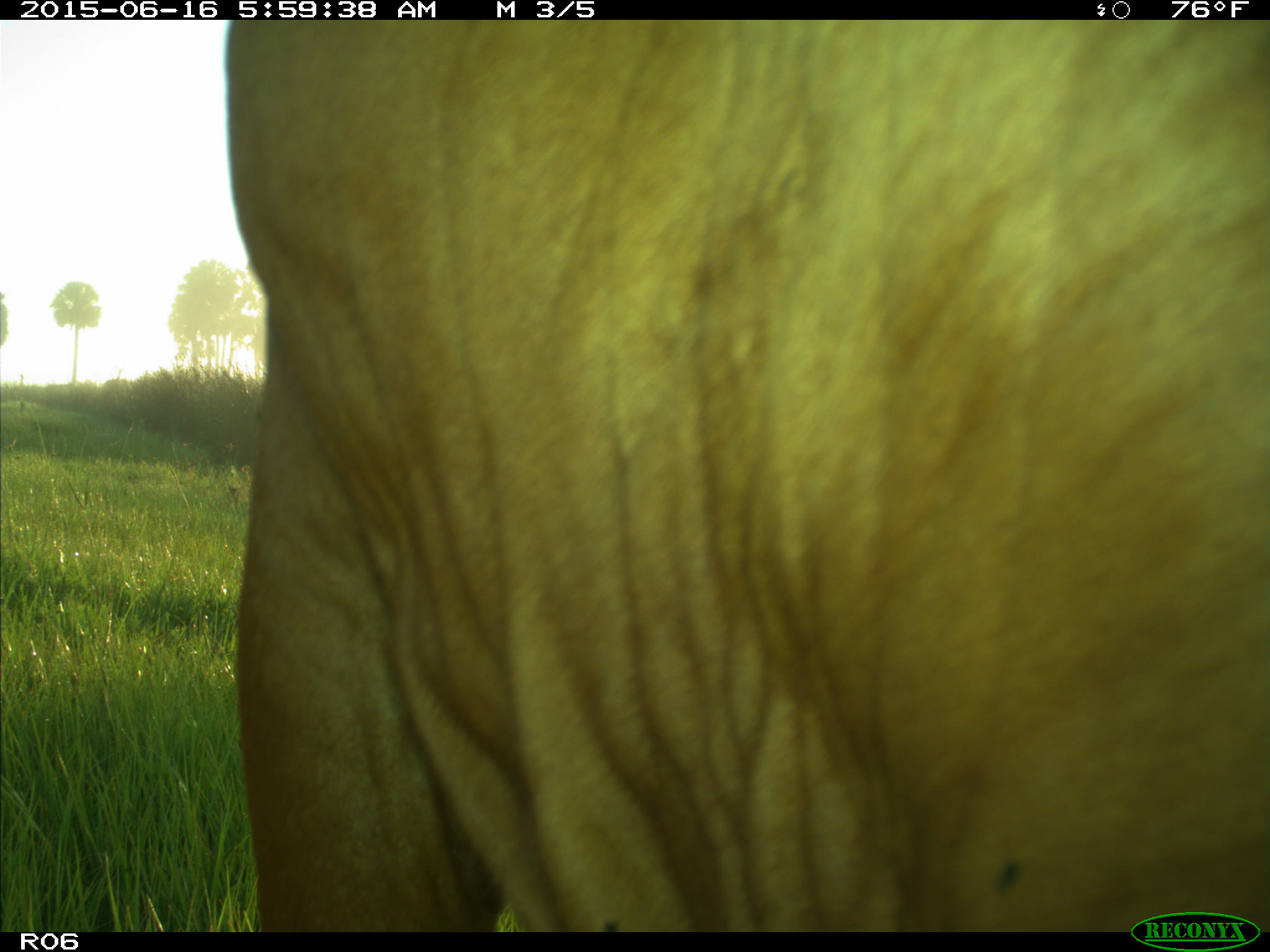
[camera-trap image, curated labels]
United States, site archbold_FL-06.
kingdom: Animalia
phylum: Chordata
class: Mammalia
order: Artiodactyla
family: Bovidae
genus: Bos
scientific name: Bos taurus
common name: domestic cow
Bos taurus (domestic cow).